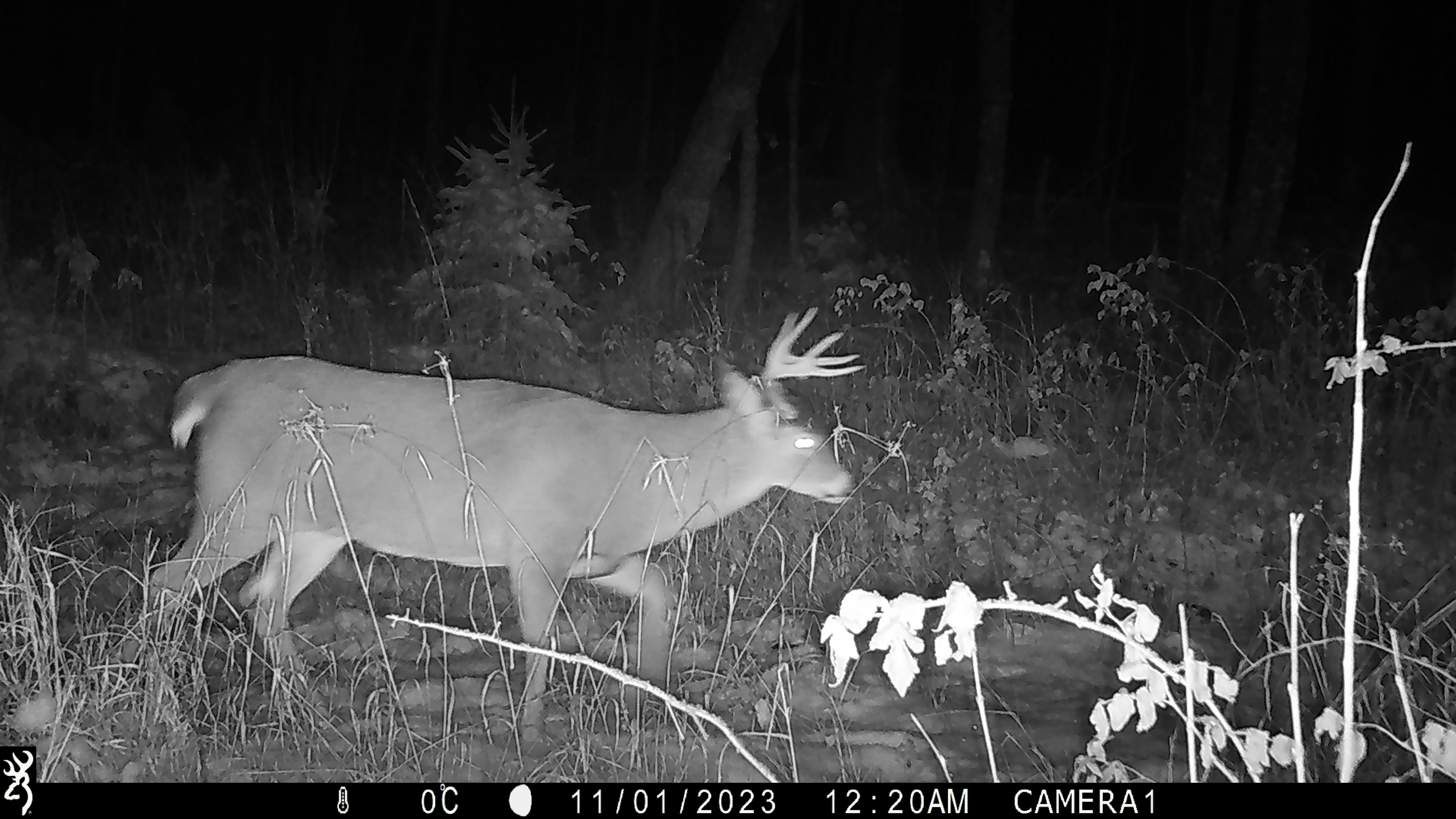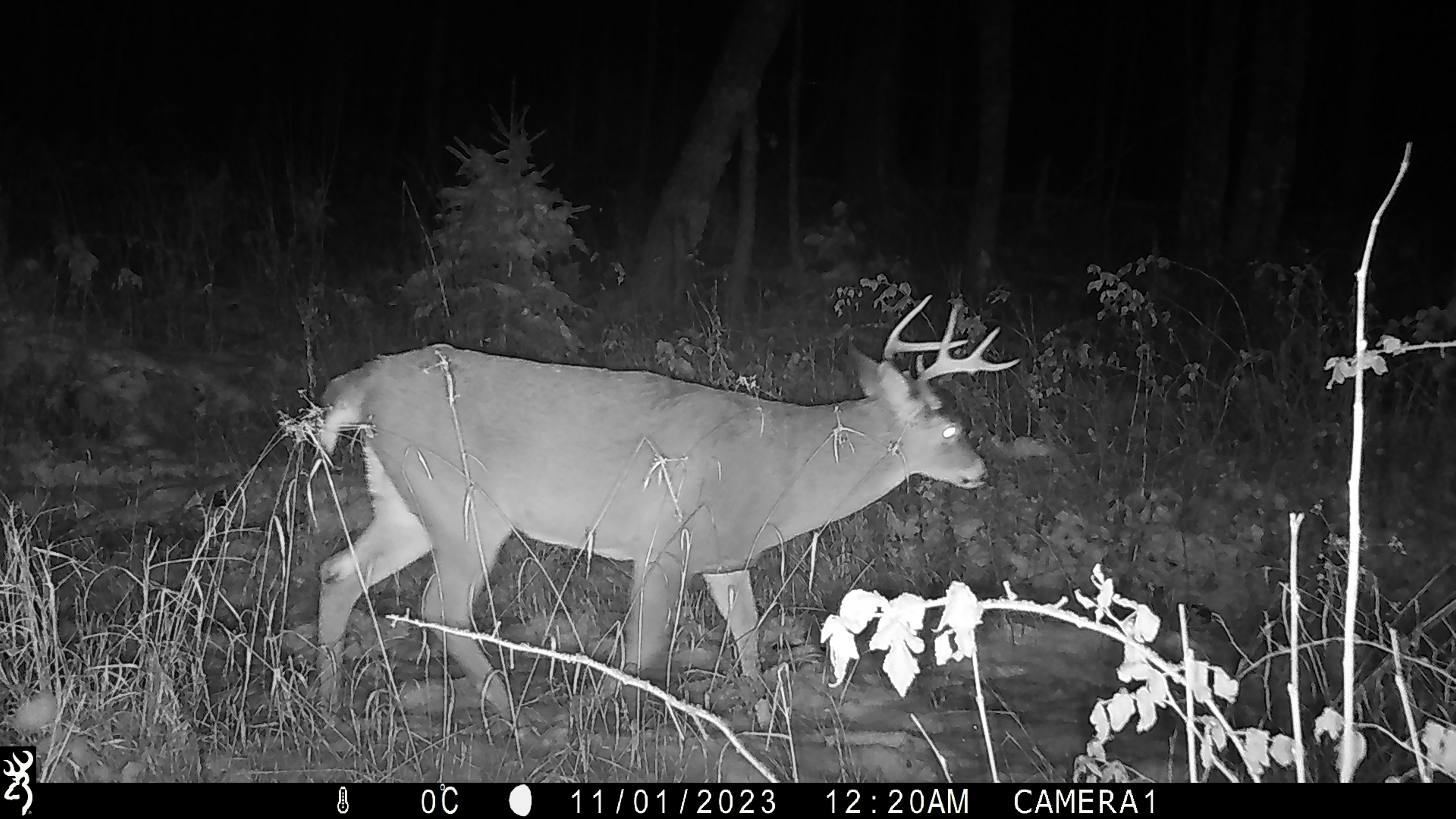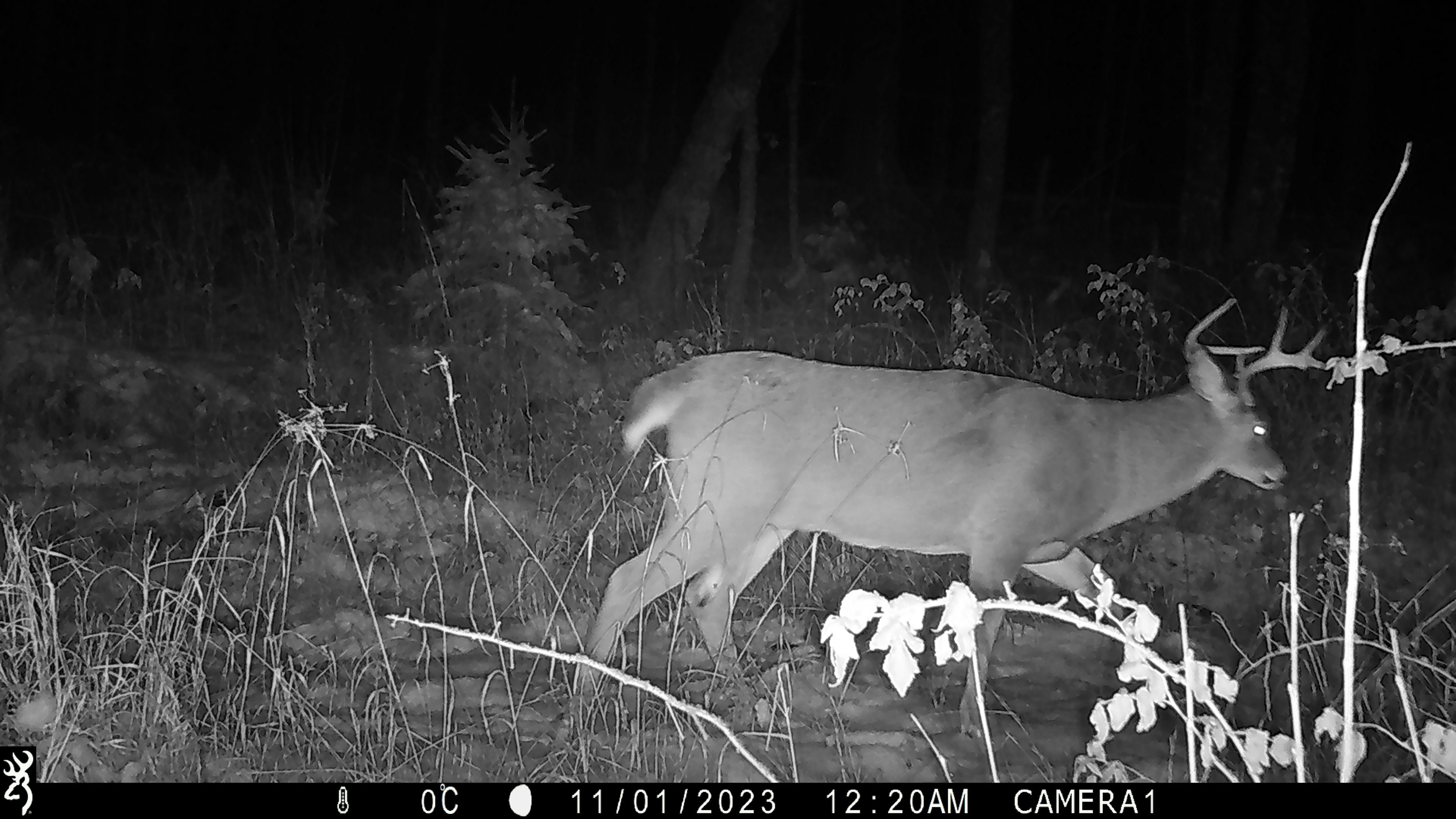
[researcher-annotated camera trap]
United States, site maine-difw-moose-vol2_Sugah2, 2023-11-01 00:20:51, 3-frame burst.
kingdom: Animalia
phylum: Chordata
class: Mammalia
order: Artiodactyla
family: Cervidae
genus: Odocoileus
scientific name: Odocoileus virginianus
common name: white-tailed deer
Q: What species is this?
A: White-tailed deer (Odocoileus virginianus).